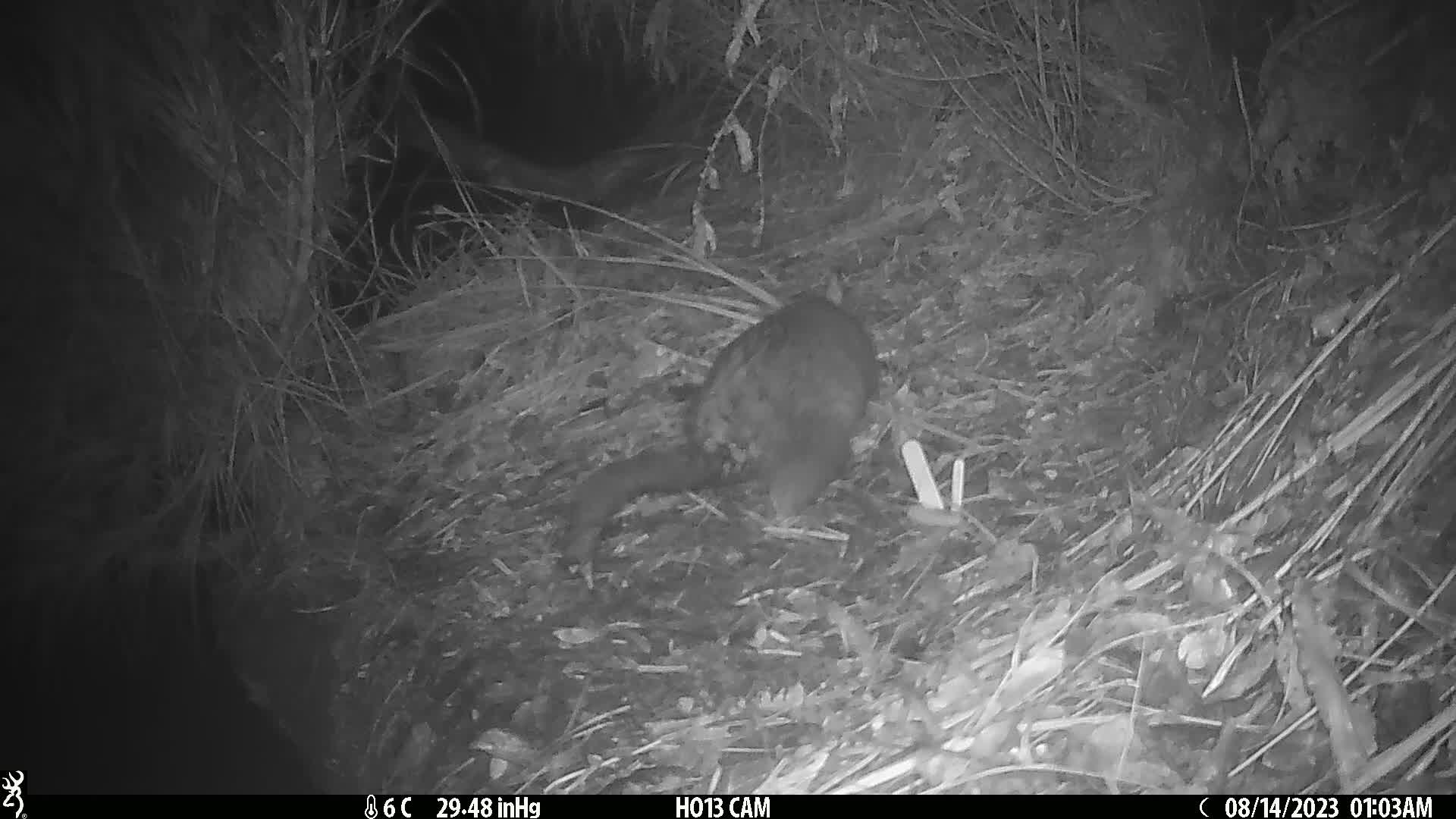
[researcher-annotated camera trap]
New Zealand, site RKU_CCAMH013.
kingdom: Animalia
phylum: Chordata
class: Mammalia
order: Diprotodontia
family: Phalangeridae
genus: Trichosurus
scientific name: Trichosurus vulpecula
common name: common brushtail possum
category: possum